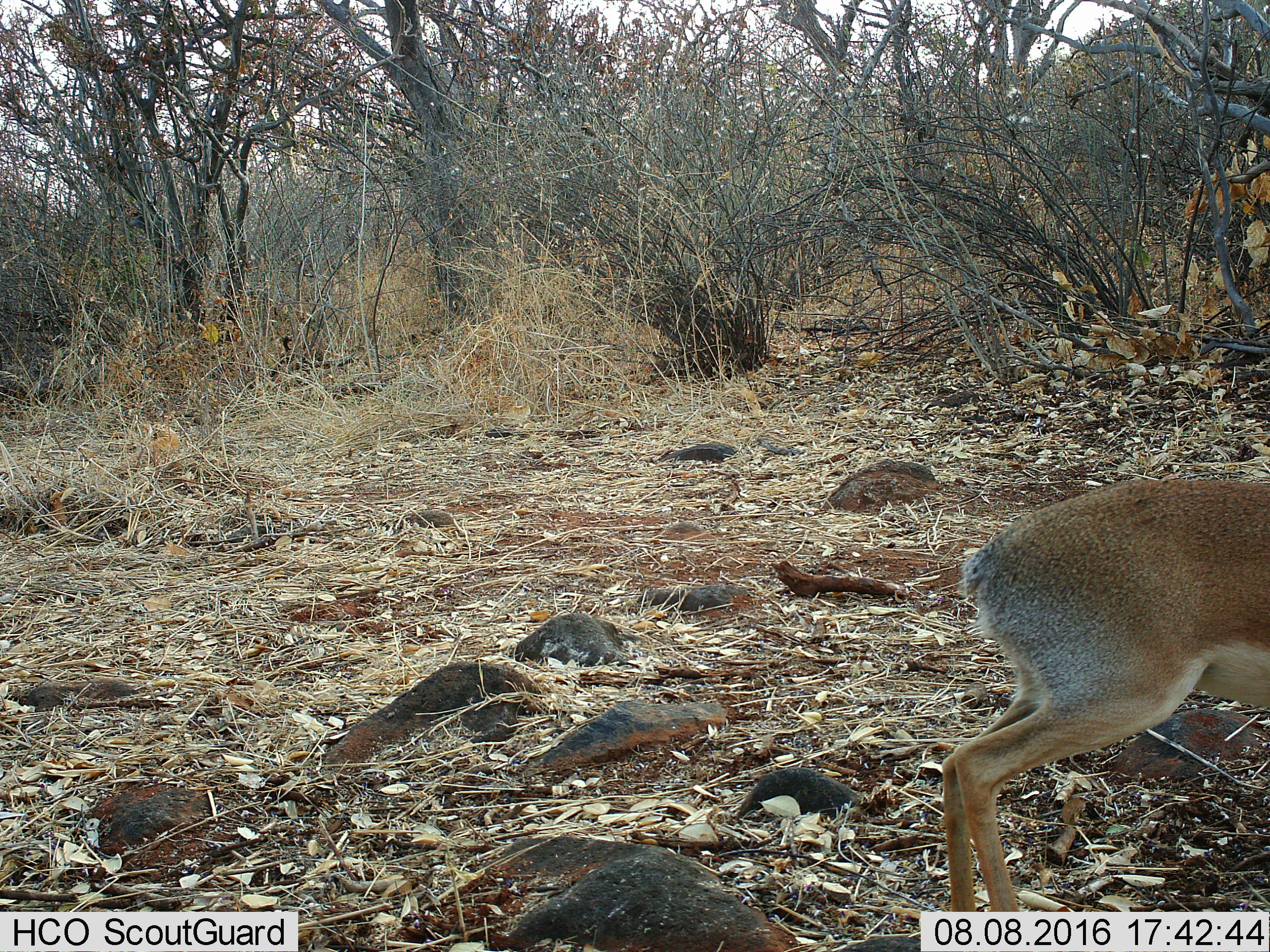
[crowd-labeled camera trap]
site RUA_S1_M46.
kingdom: Animalia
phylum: Chordata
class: Mammalia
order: Artiodactyla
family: Bovidae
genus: Madoqua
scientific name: Madoqua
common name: dik-dik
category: dikdik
Dikdik (dik-dik) (Madoqua), count 1. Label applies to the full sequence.